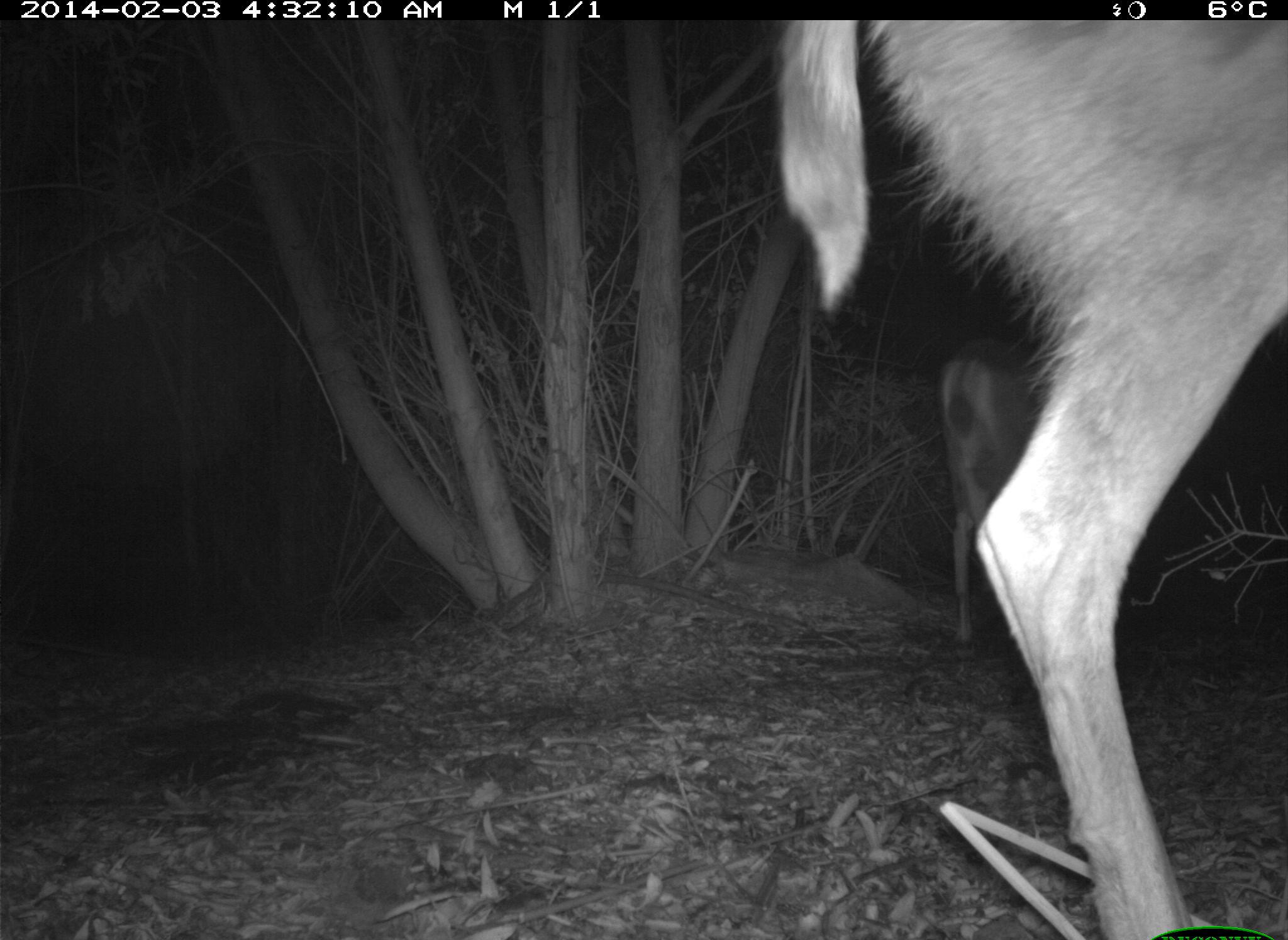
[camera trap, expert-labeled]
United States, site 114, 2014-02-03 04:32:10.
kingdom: Animalia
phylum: Chordata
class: Mammalia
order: Artiodactyla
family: Cervidae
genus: Odocoileus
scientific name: Odocoileus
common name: deer